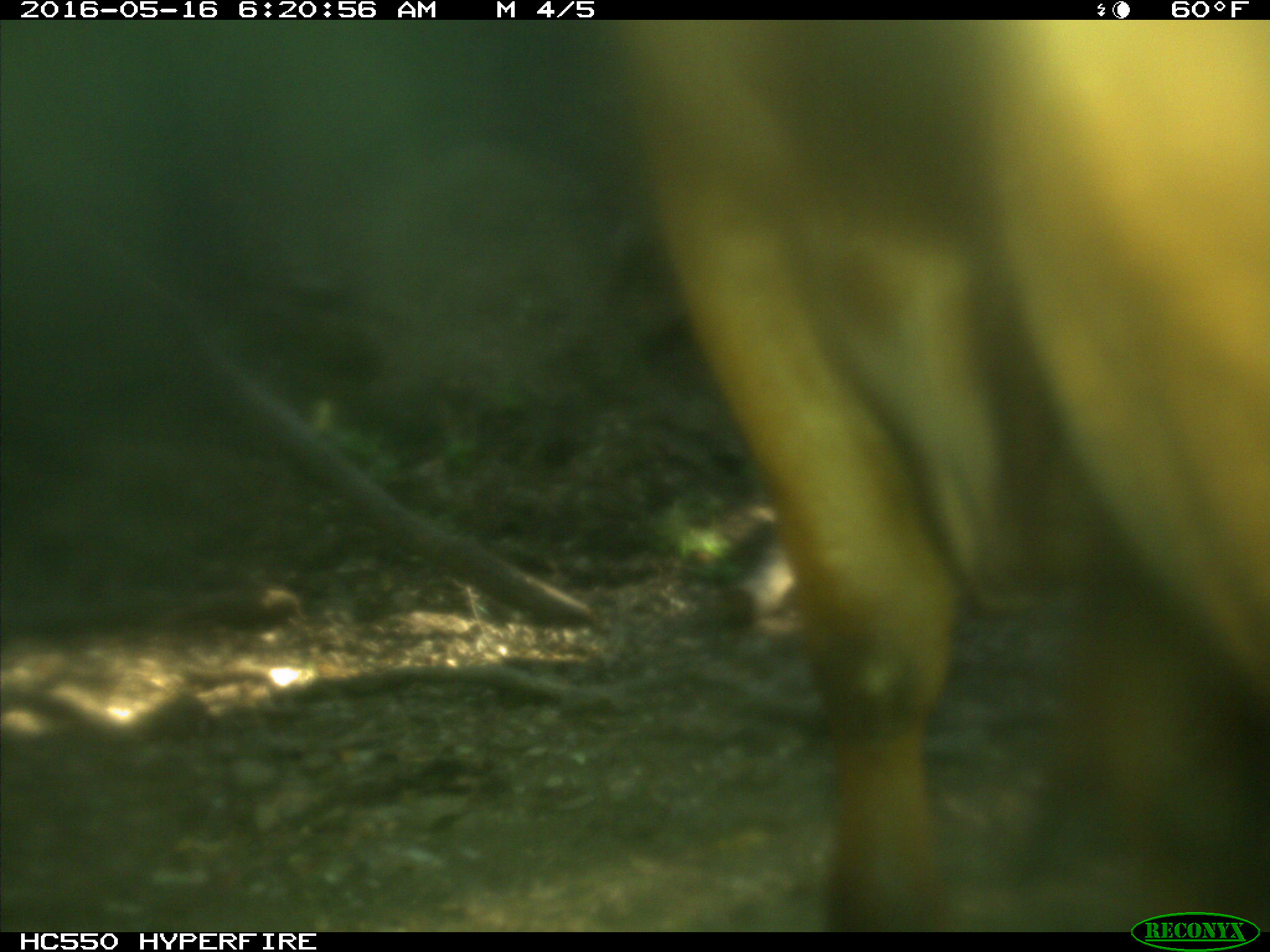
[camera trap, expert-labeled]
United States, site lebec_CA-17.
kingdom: Animalia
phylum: Chordata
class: Mammalia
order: Artiodactyla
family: Bovidae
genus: Bos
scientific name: Bos taurus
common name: domestic cow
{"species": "Bos taurus (domestic cow)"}